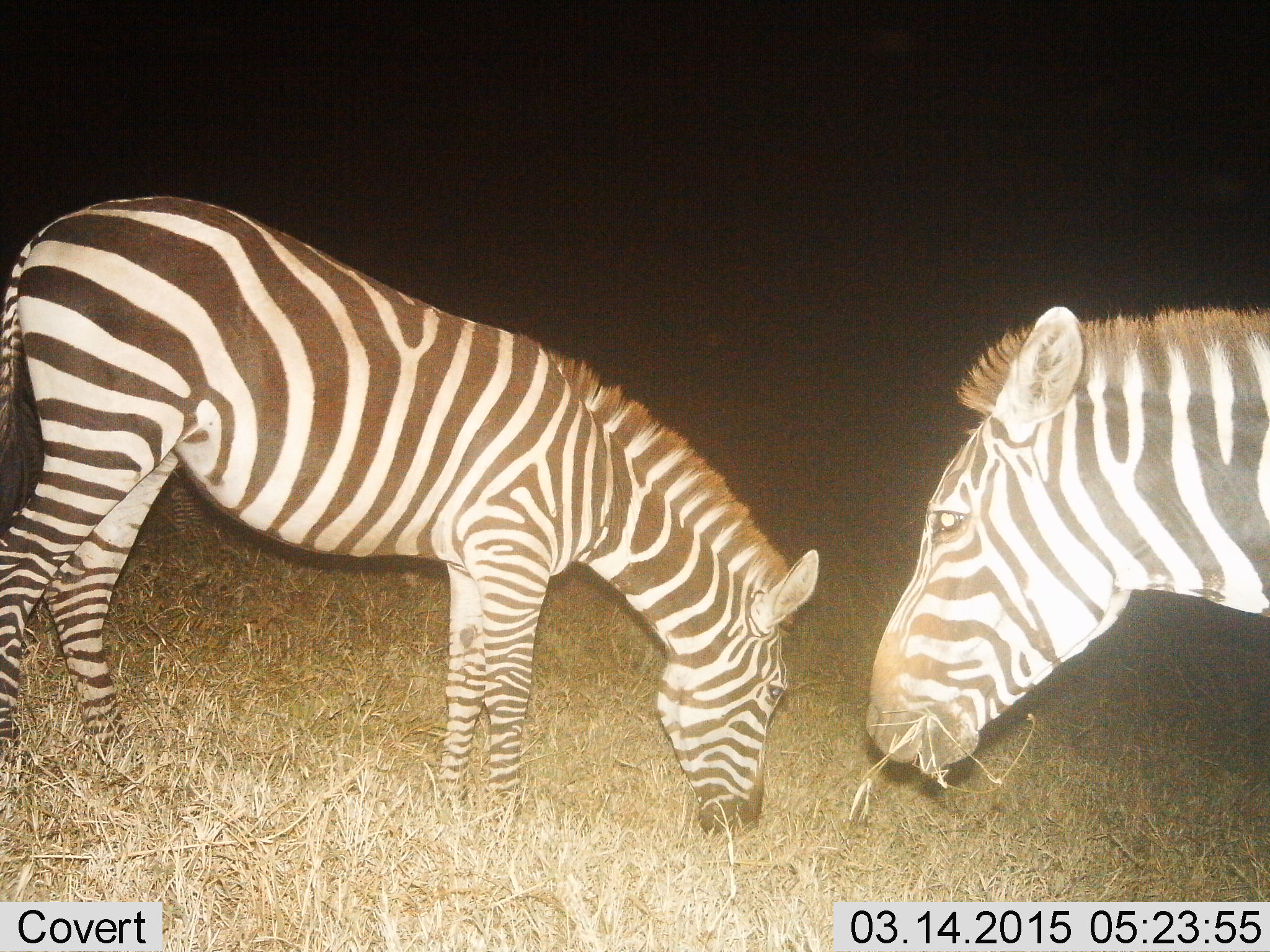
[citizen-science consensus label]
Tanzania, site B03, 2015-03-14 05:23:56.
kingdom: Animalia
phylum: Chordata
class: Mammalia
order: Perissodactyla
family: Equidae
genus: Equus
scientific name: Equus quagga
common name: plains zebra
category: zebra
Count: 2.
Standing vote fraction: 20%.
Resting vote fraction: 0%.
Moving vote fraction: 0%.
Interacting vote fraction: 0%.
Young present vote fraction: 0%.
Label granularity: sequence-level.